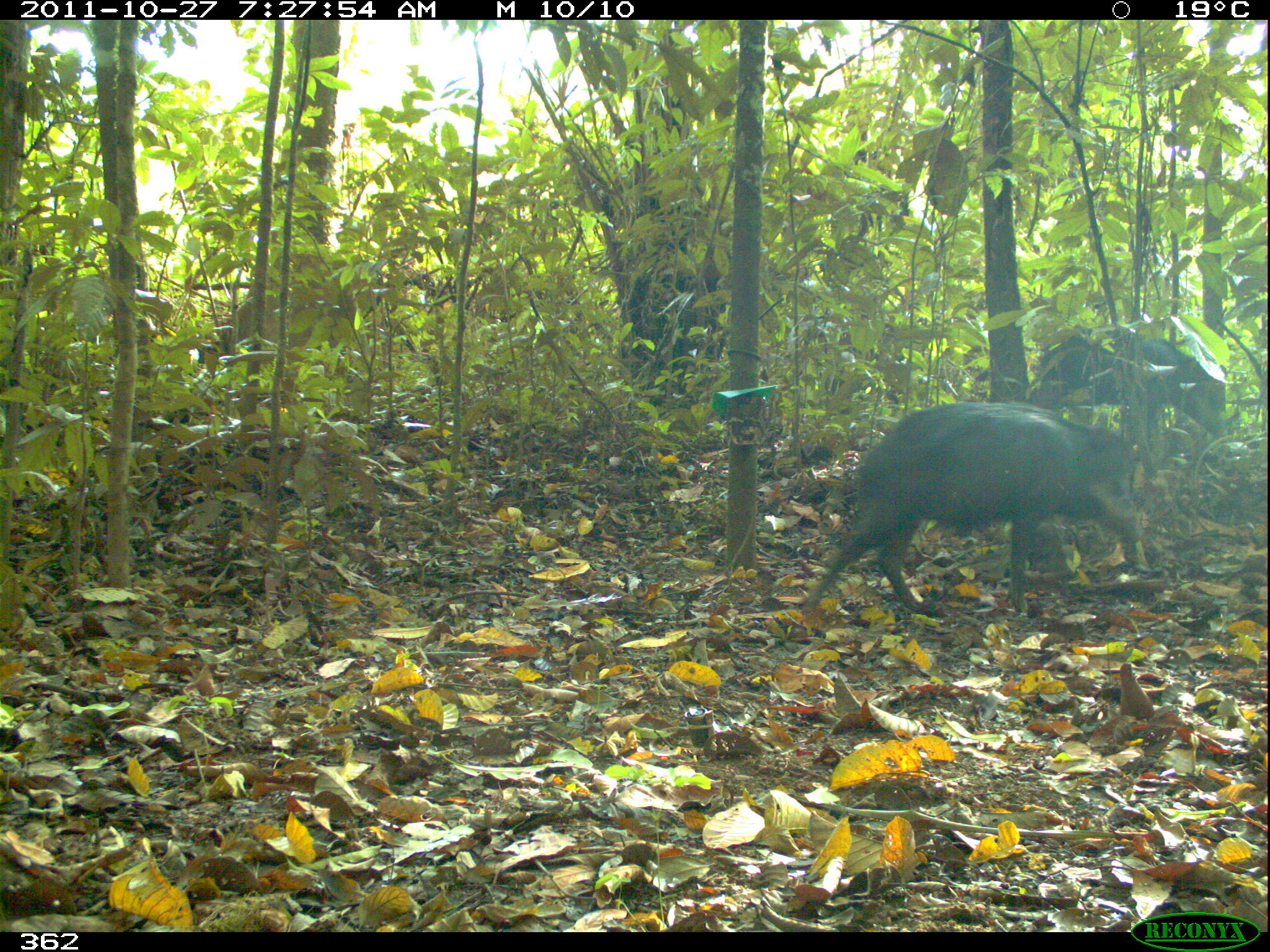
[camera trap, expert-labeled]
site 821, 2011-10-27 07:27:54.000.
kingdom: Animalia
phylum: Chordata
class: Mammalia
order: Artiodactyla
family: Tayassuidae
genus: Tayassu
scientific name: Tayassu pecari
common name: white-lipped peccary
Tayassu pecari (white-lipped peccary).